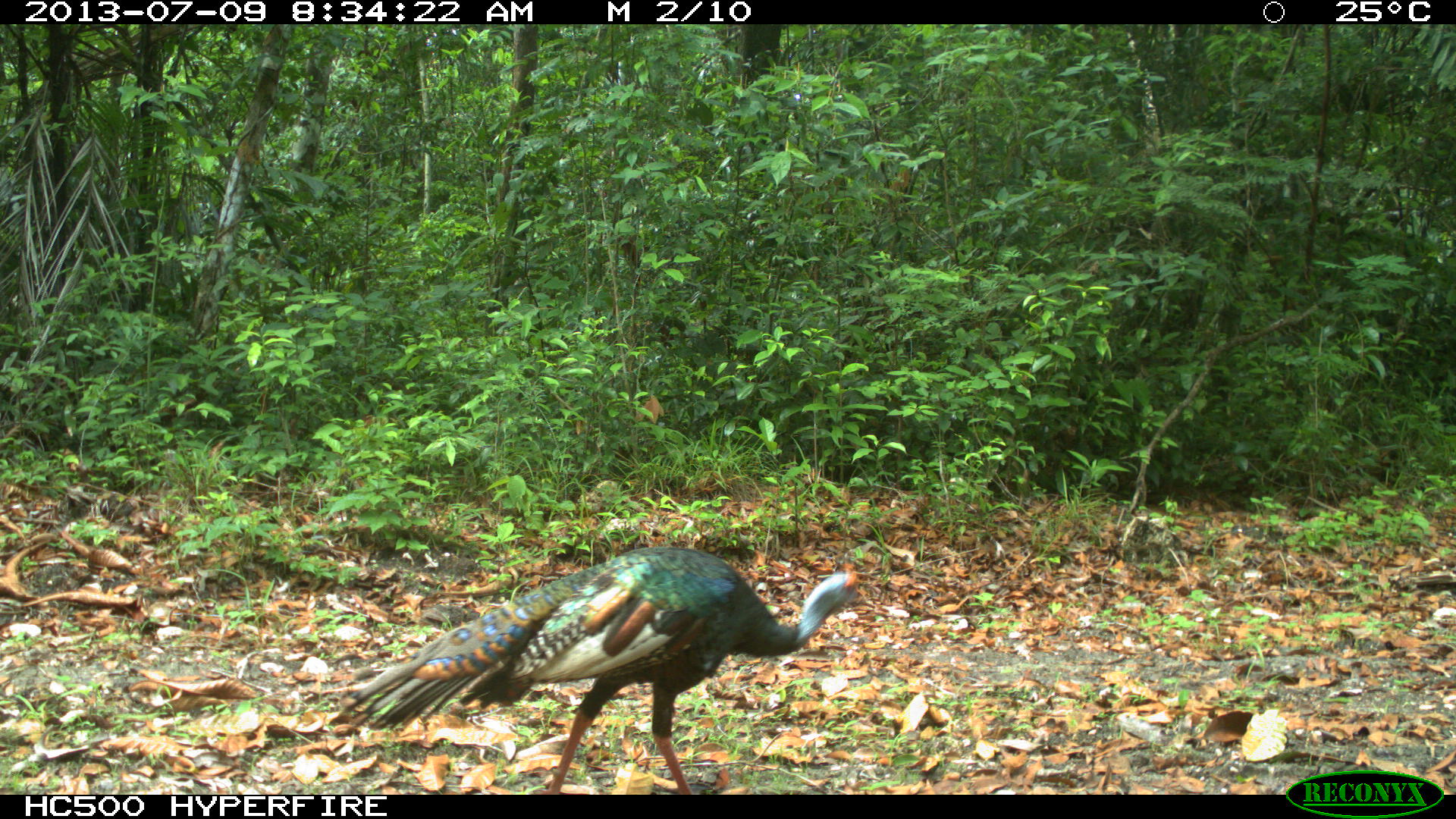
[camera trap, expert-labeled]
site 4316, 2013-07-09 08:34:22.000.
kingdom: Animalia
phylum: Chordata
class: Aves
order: Galliformes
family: Phasianidae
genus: Meleagris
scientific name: Meleagris ocellata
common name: ocellated turkey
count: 1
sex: male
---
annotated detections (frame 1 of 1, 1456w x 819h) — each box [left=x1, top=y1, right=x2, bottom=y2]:
meleagris ocellata: [left=340, top=545, right=865, bottom=795]